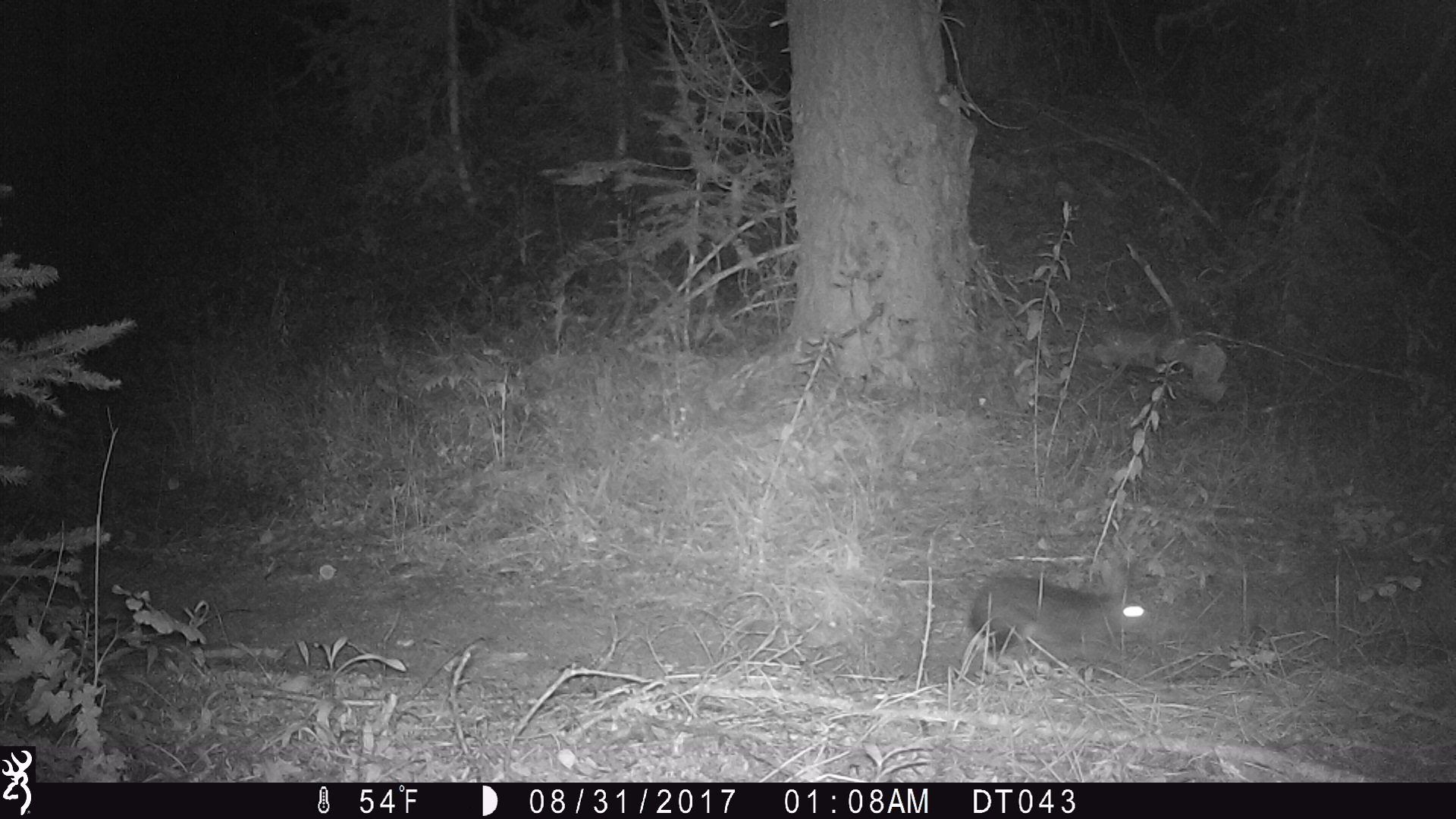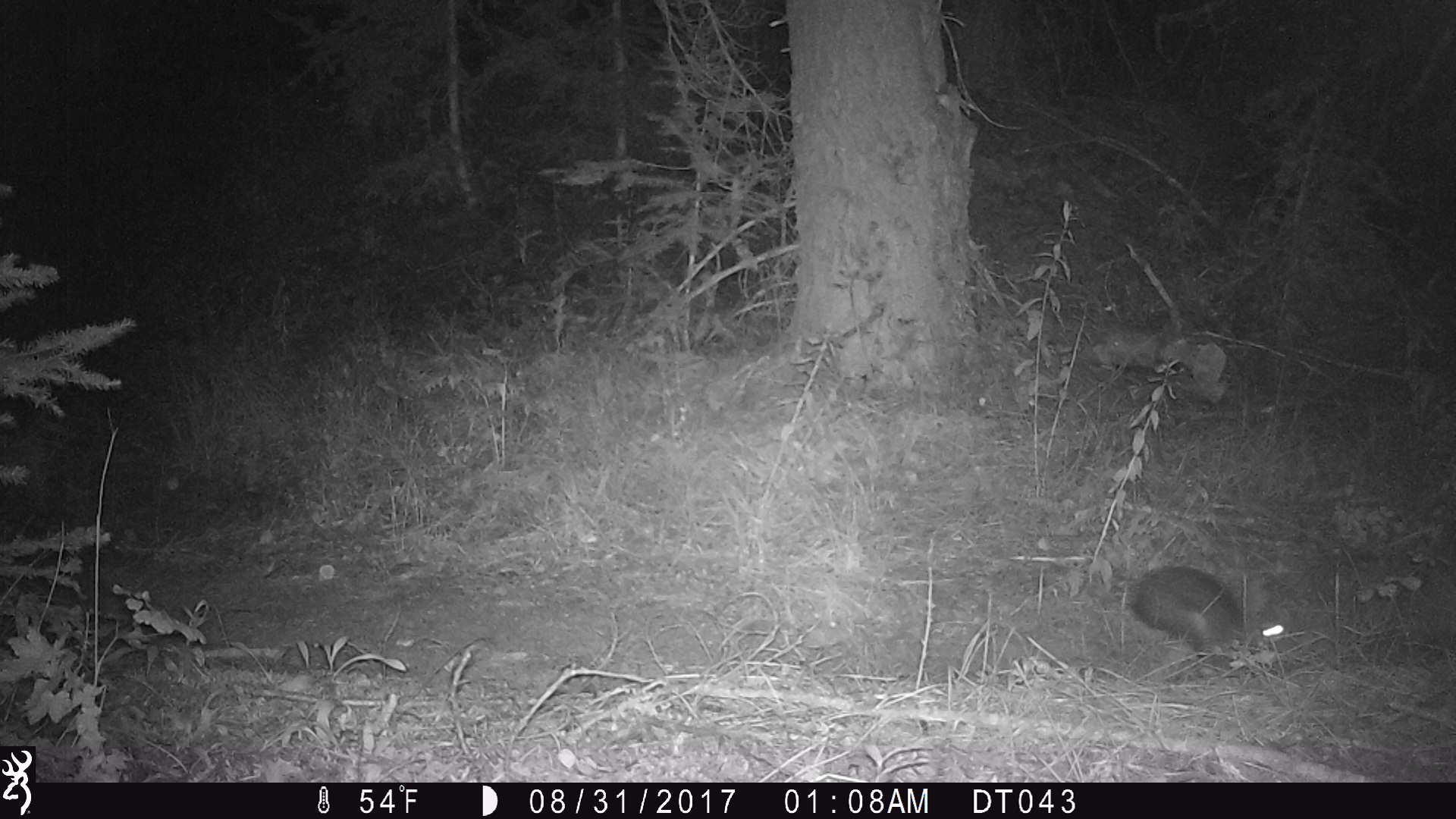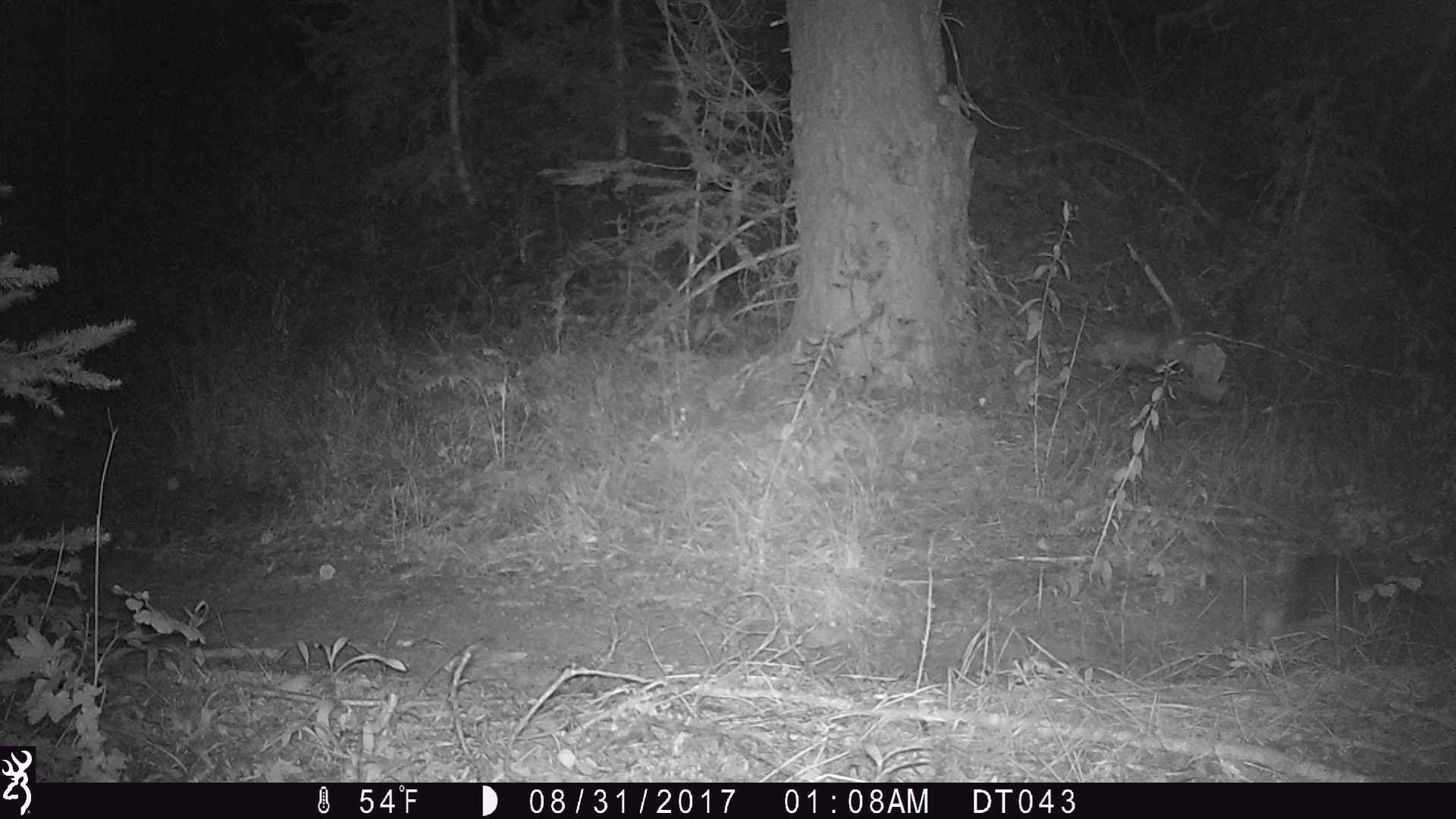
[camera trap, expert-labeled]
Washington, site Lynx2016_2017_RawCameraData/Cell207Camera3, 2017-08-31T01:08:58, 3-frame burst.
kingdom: Animalia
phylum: Chordata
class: Mammalia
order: Lagomorpha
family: Leporidae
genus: Lepus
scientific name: Lepus americanus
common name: snowshoe hare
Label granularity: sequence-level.